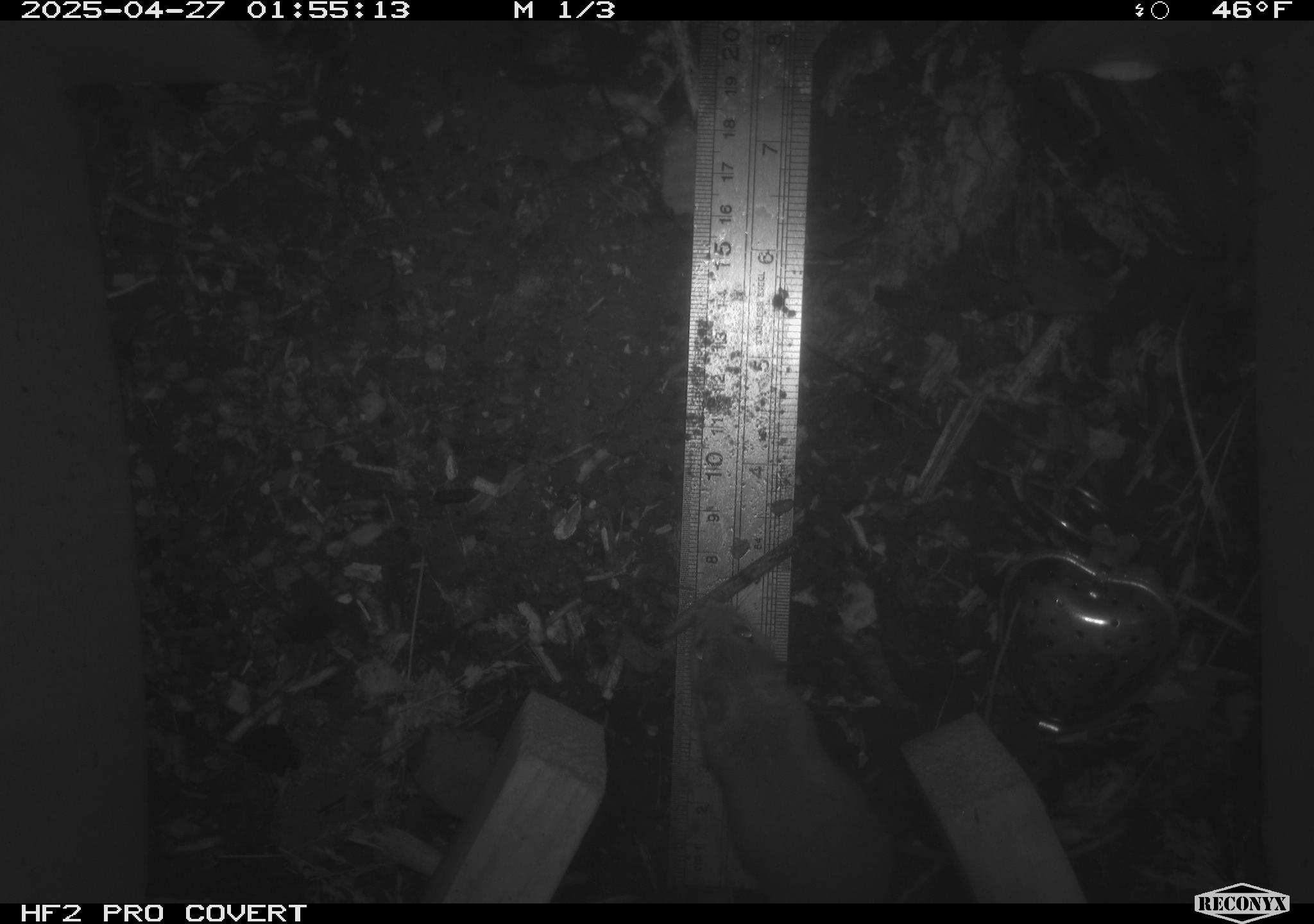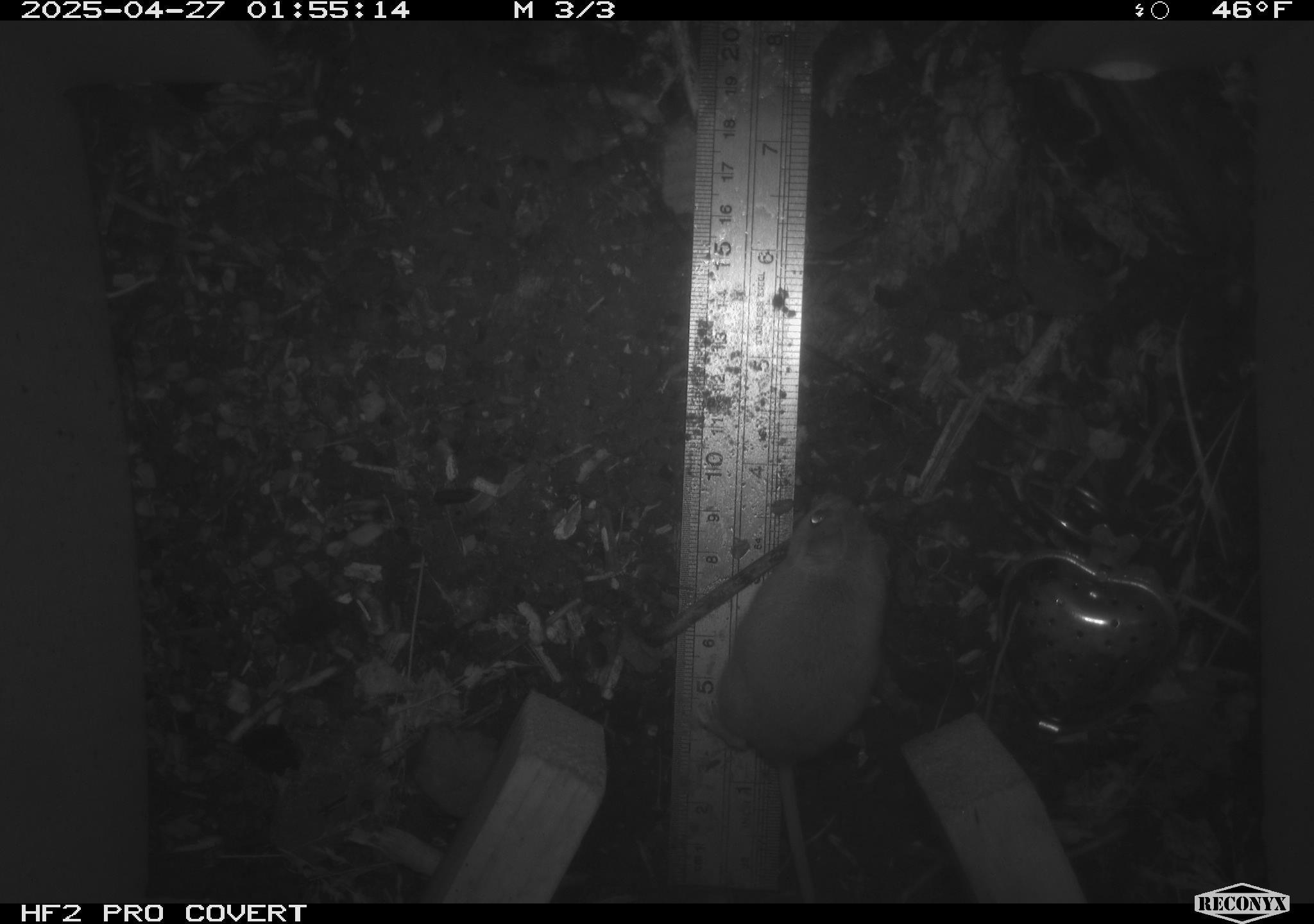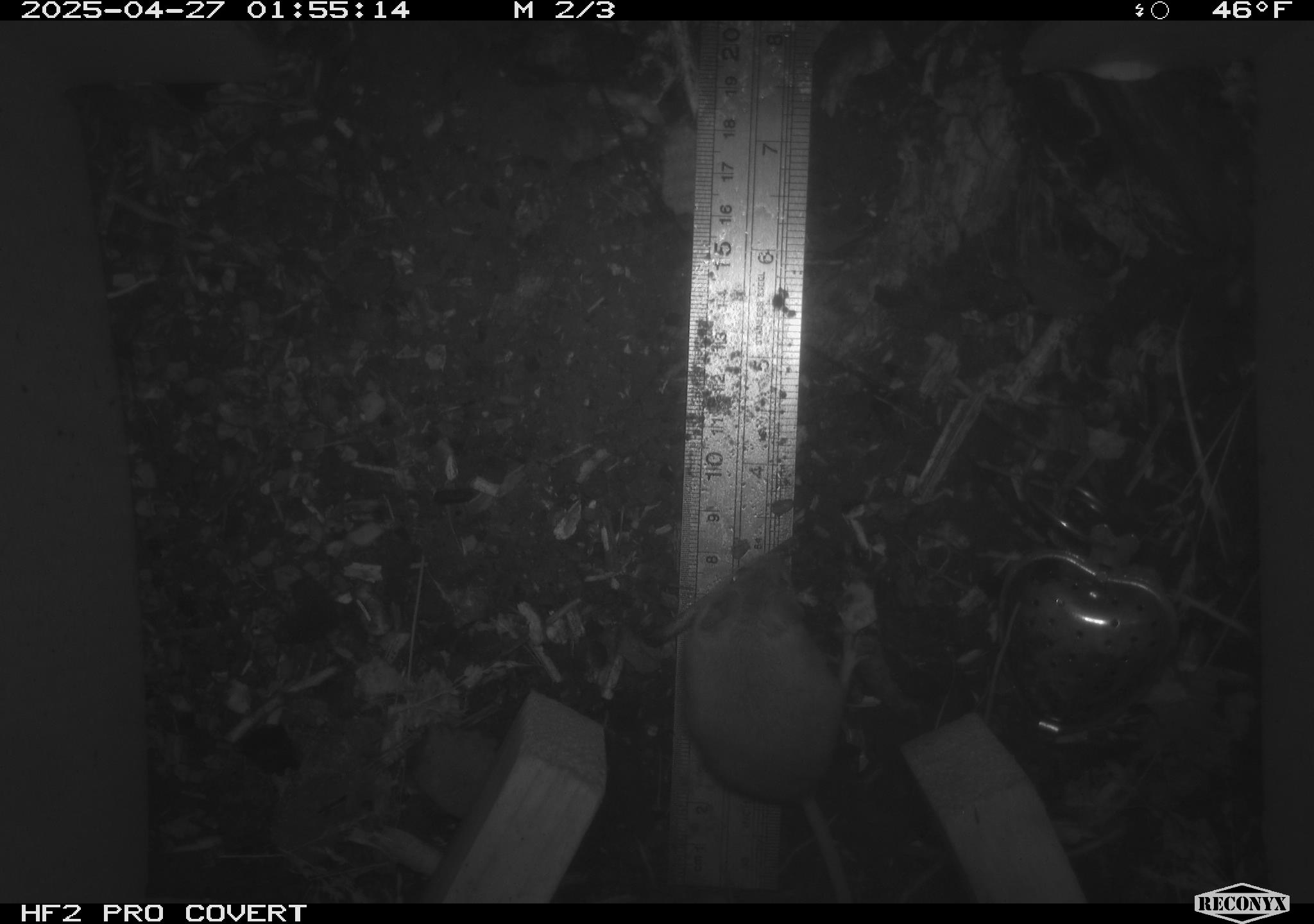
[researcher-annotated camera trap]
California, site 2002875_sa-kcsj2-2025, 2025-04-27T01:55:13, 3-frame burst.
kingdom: Animalia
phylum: Chordata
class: Mammalia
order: Rodentia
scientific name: Rodentia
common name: rodent